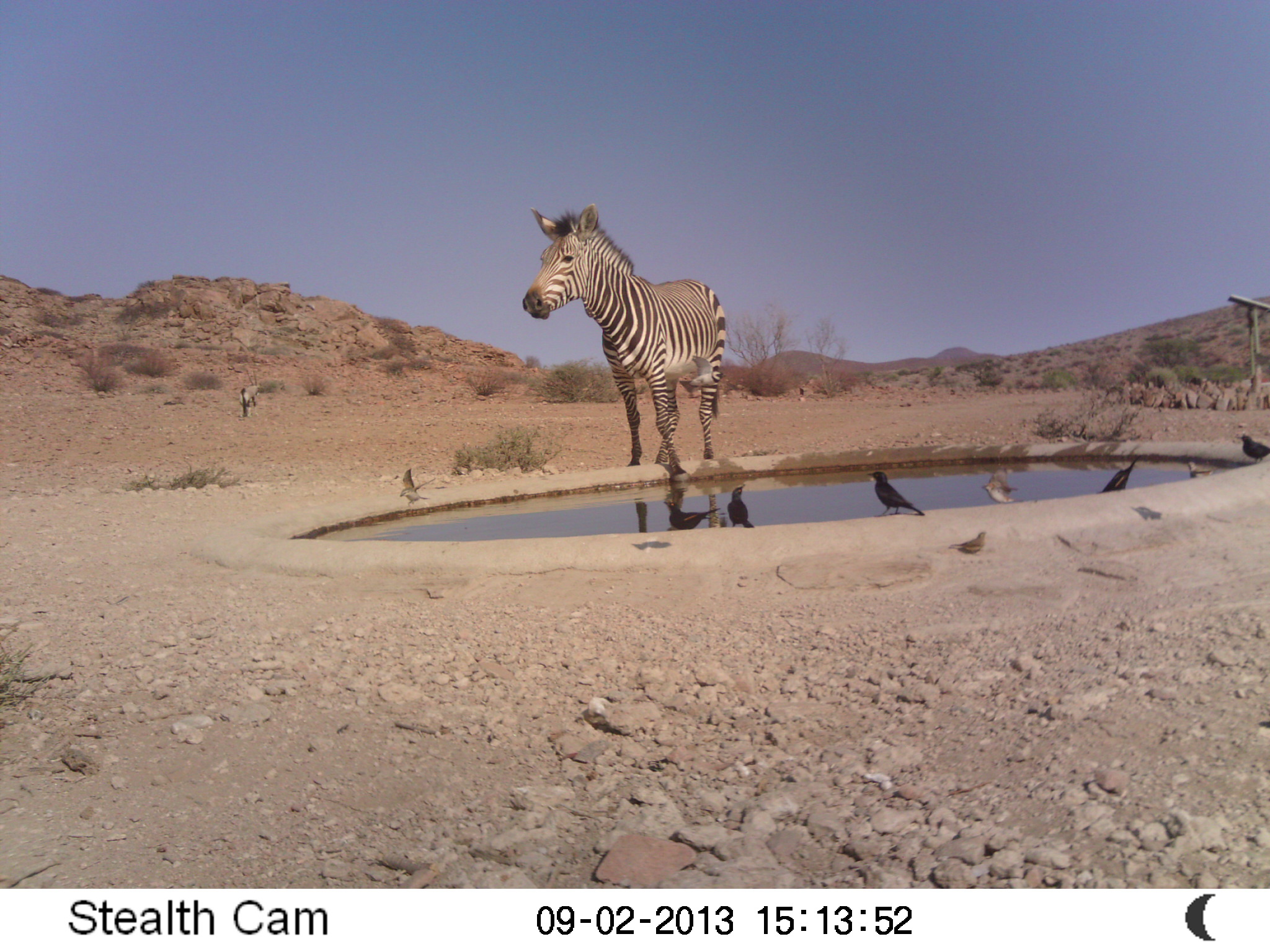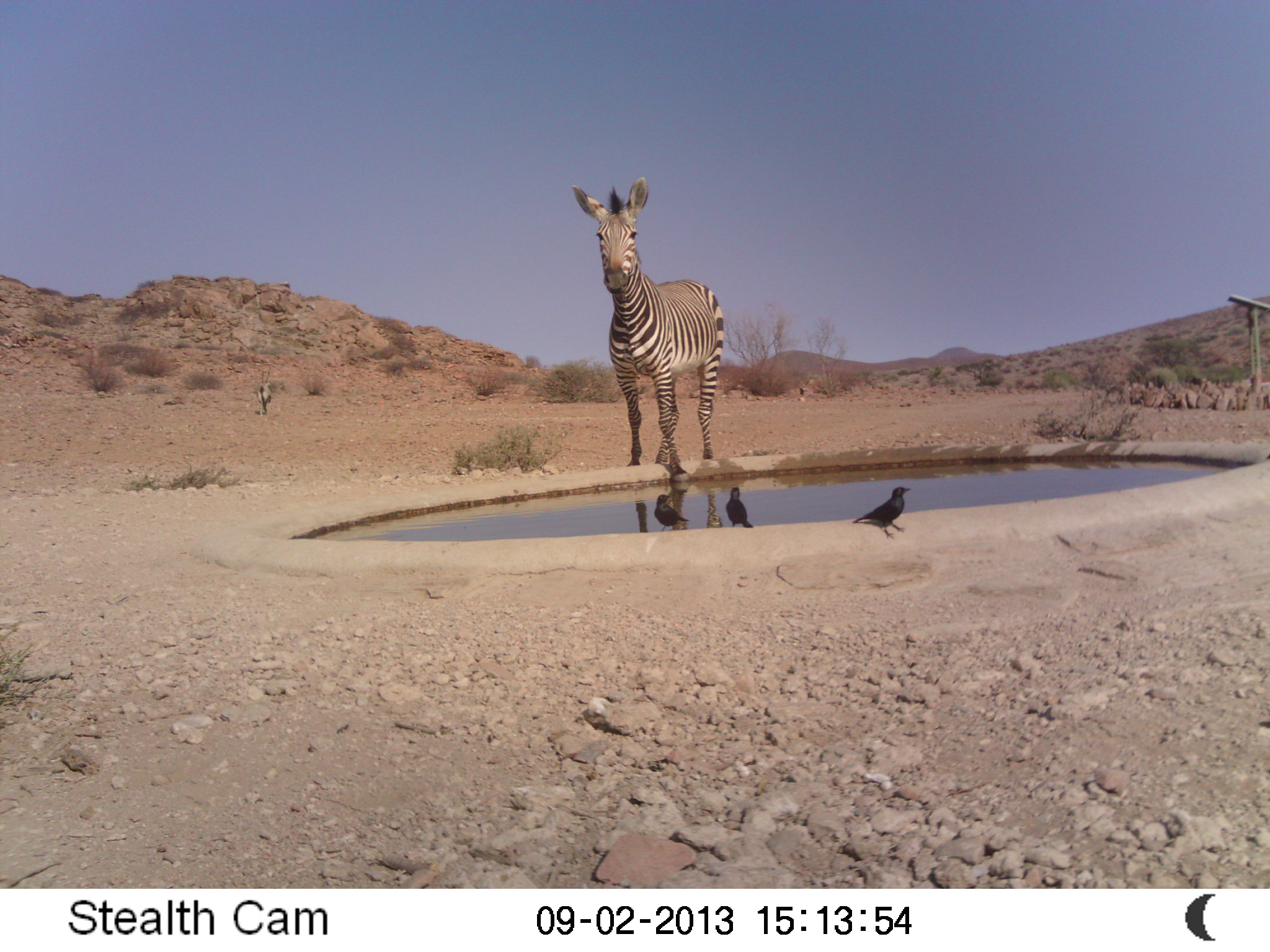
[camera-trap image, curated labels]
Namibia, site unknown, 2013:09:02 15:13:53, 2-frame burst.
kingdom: Animalia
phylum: Chordata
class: Mammalia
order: Perissodactyla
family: Equidae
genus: Equus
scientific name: Equus zebra hartmannae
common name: hartmann's mountain zebra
Equus zebra hartmannae (hartmann's mountain zebra).